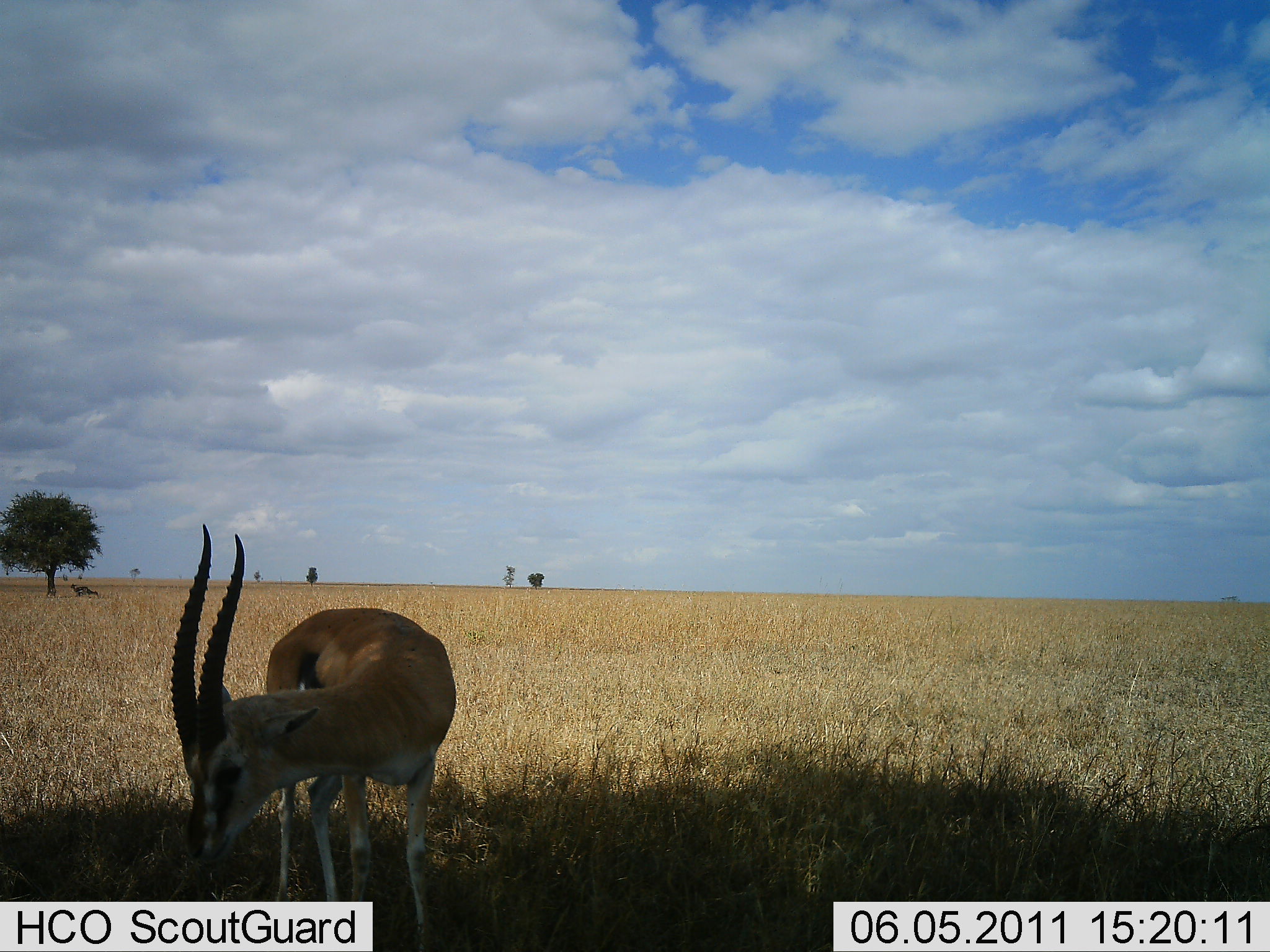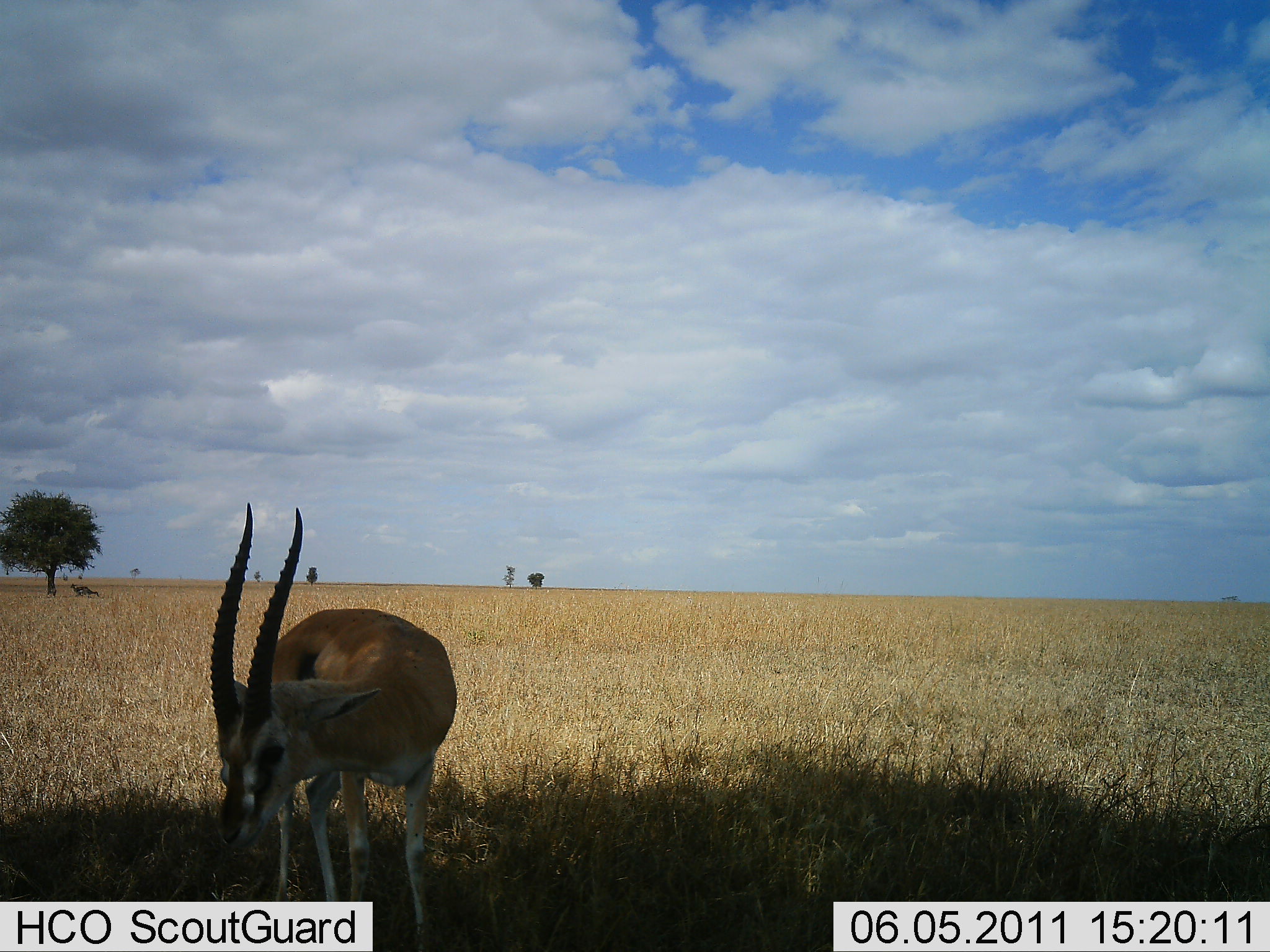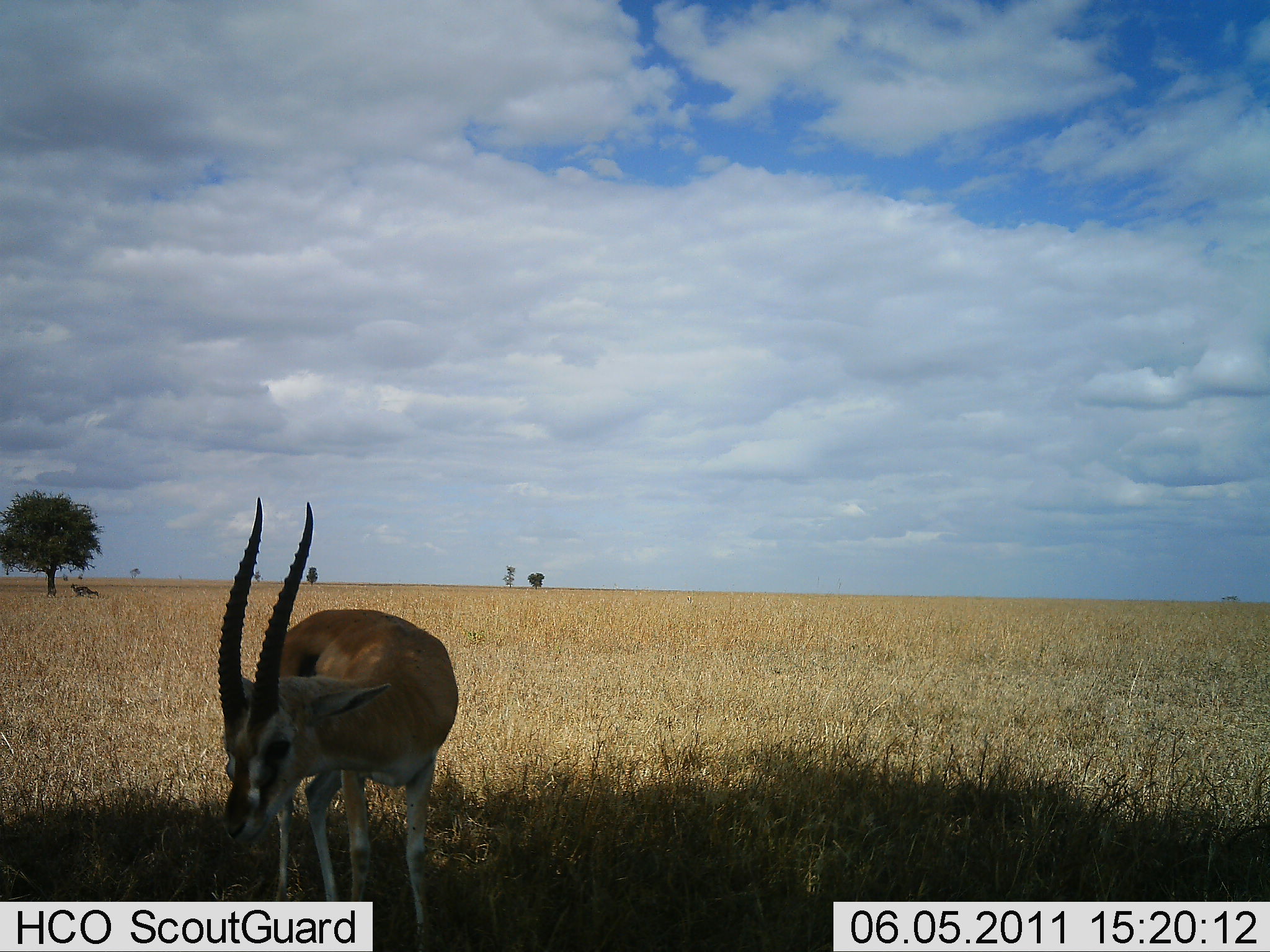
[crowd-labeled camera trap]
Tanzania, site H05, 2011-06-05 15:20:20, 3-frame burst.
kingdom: Animalia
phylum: Chordata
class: Mammalia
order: Artiodactyla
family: Bovidae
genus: Eudorcas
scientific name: Eudorcas thomsonii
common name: thomson's gazelle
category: gazellethomsons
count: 1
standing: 67%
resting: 0%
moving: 0%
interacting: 0%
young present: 0%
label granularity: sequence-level